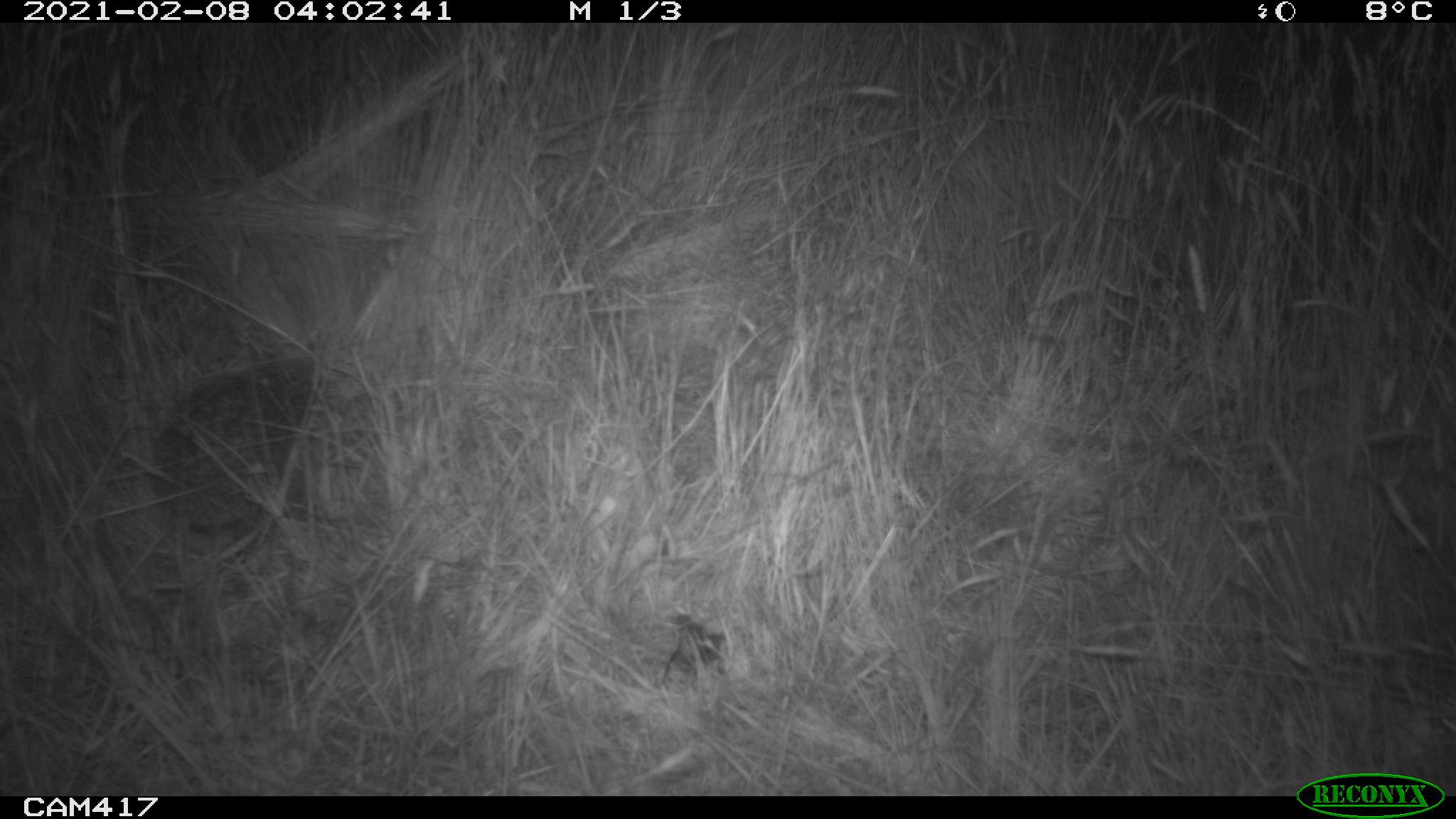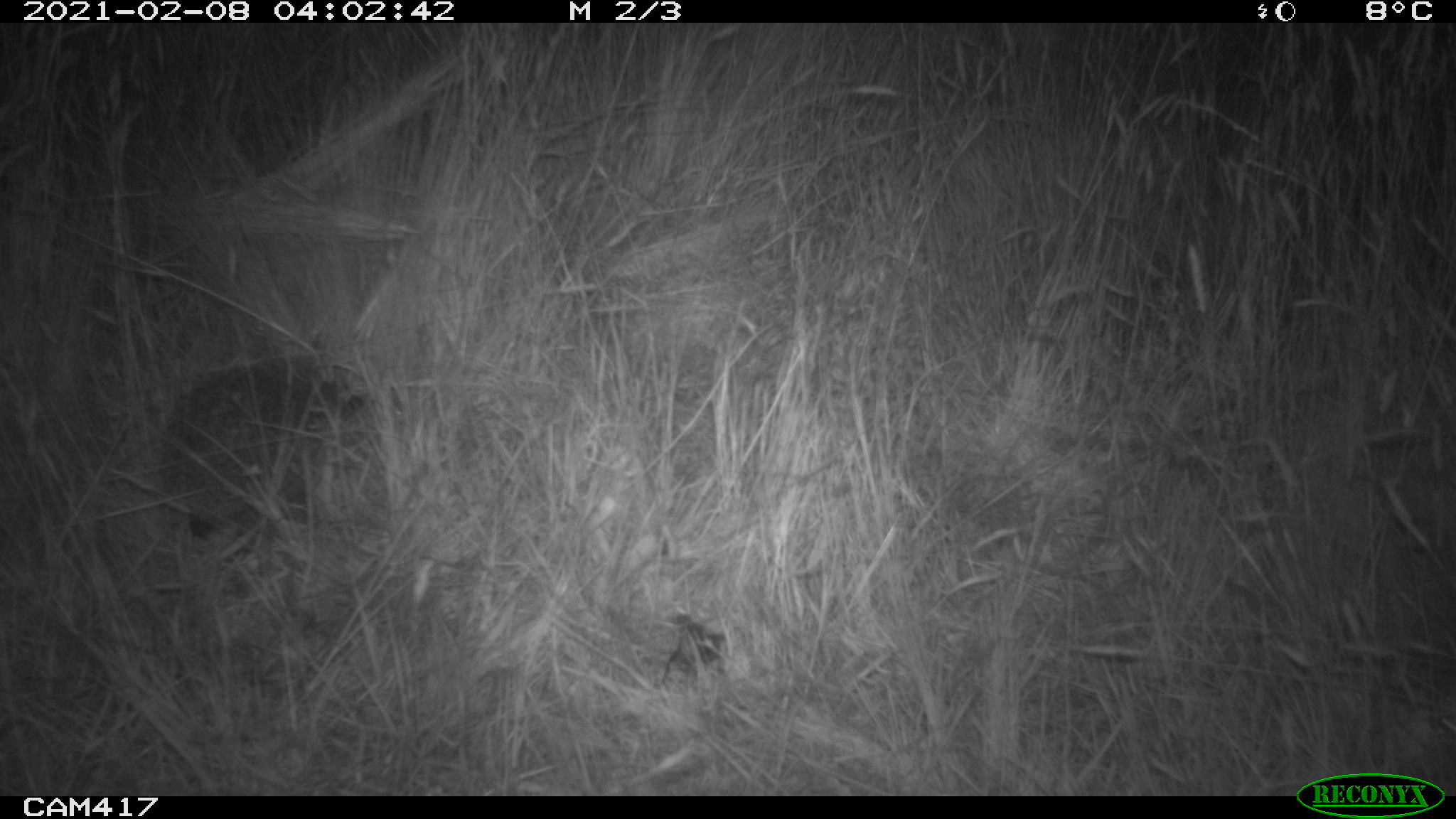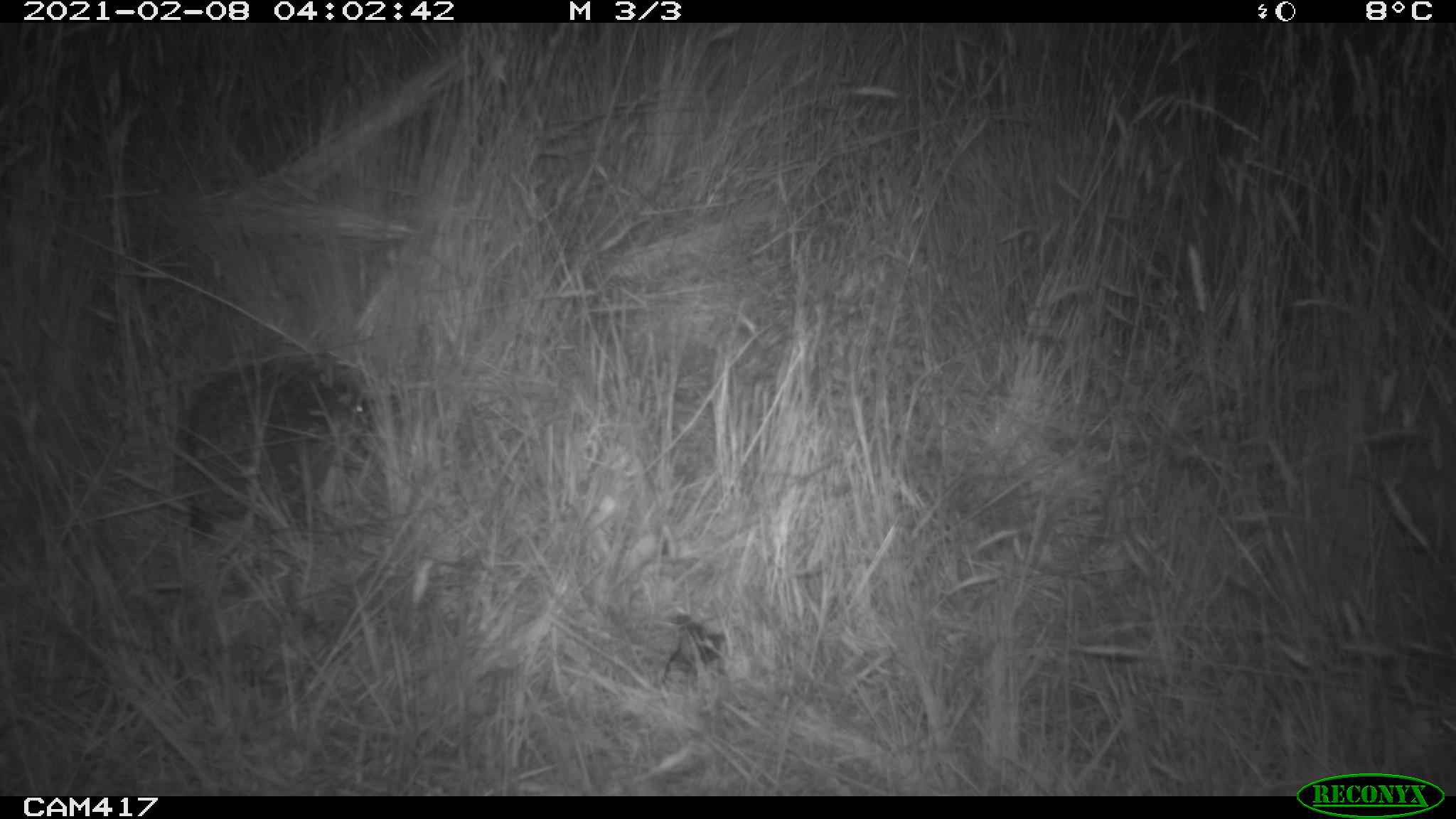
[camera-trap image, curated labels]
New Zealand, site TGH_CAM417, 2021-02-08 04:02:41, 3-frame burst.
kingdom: Animalia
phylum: Chordata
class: Mammalia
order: Eulipotyphla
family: Erinaceidae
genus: Erinaceus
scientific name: Erinaceus europaeus europaeus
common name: european hedgehog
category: hedgehog